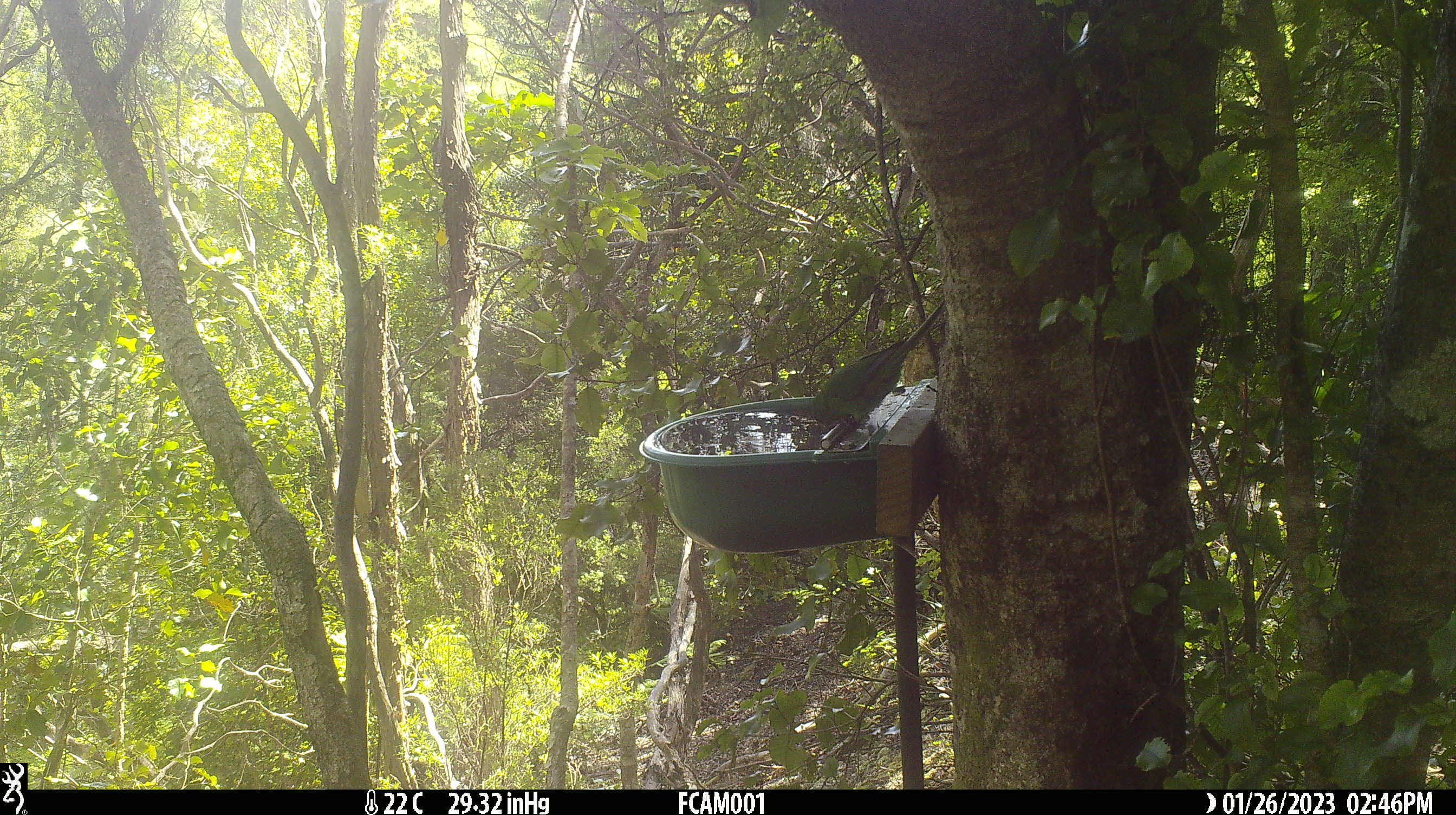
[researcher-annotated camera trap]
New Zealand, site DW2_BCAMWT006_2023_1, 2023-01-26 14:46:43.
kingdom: Animalia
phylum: Chordata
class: Aves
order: Psittaciformes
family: Psittaculidae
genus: Cyanoramphus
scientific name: Cyanoramphus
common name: parakeet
Parakeet (Cyanoramphus).